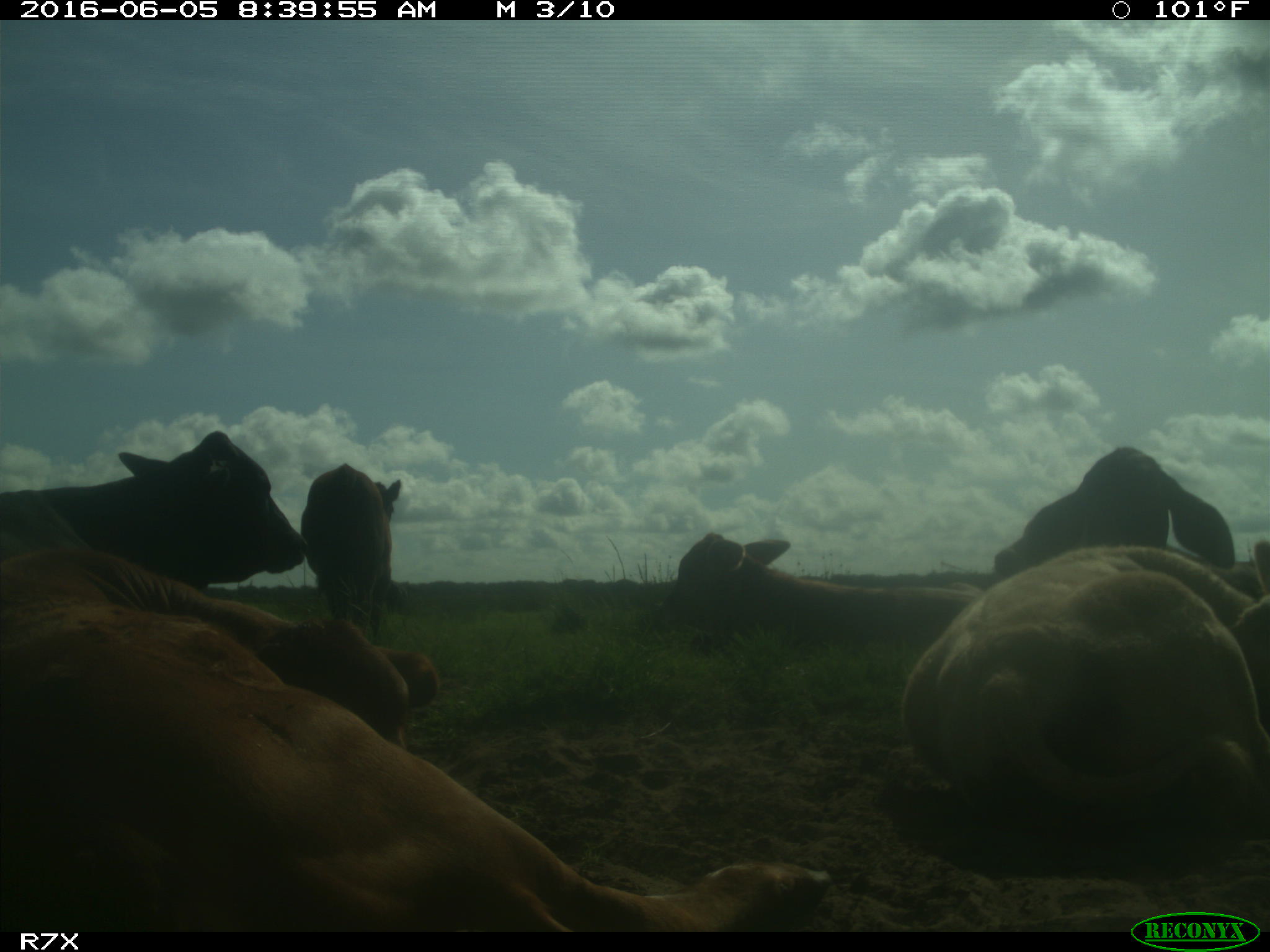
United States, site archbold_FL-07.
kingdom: Animalia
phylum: Chordata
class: Mammalia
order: Artiodactyla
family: Bovidae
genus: Bos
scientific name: Bos taurus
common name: domestic cow